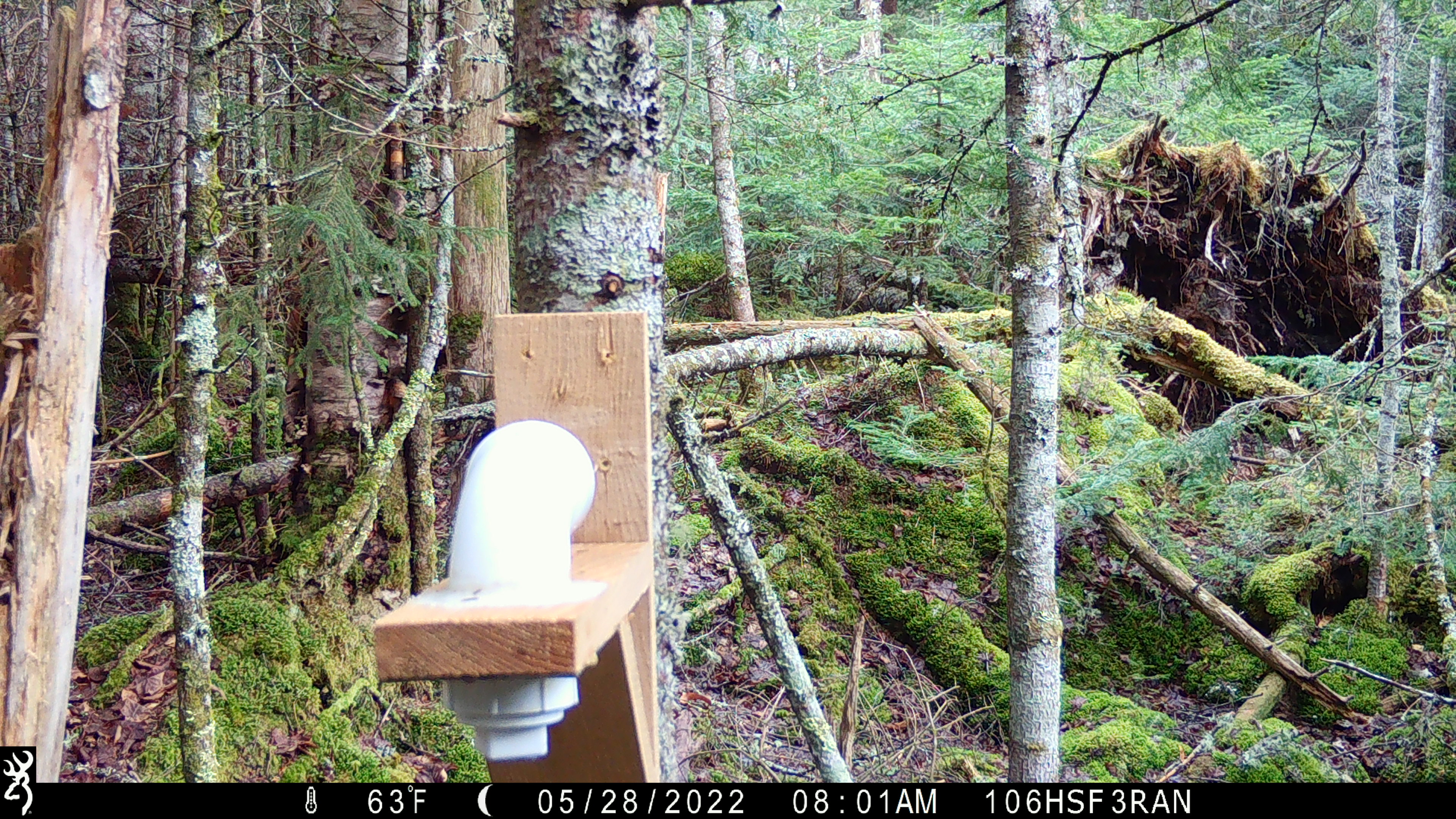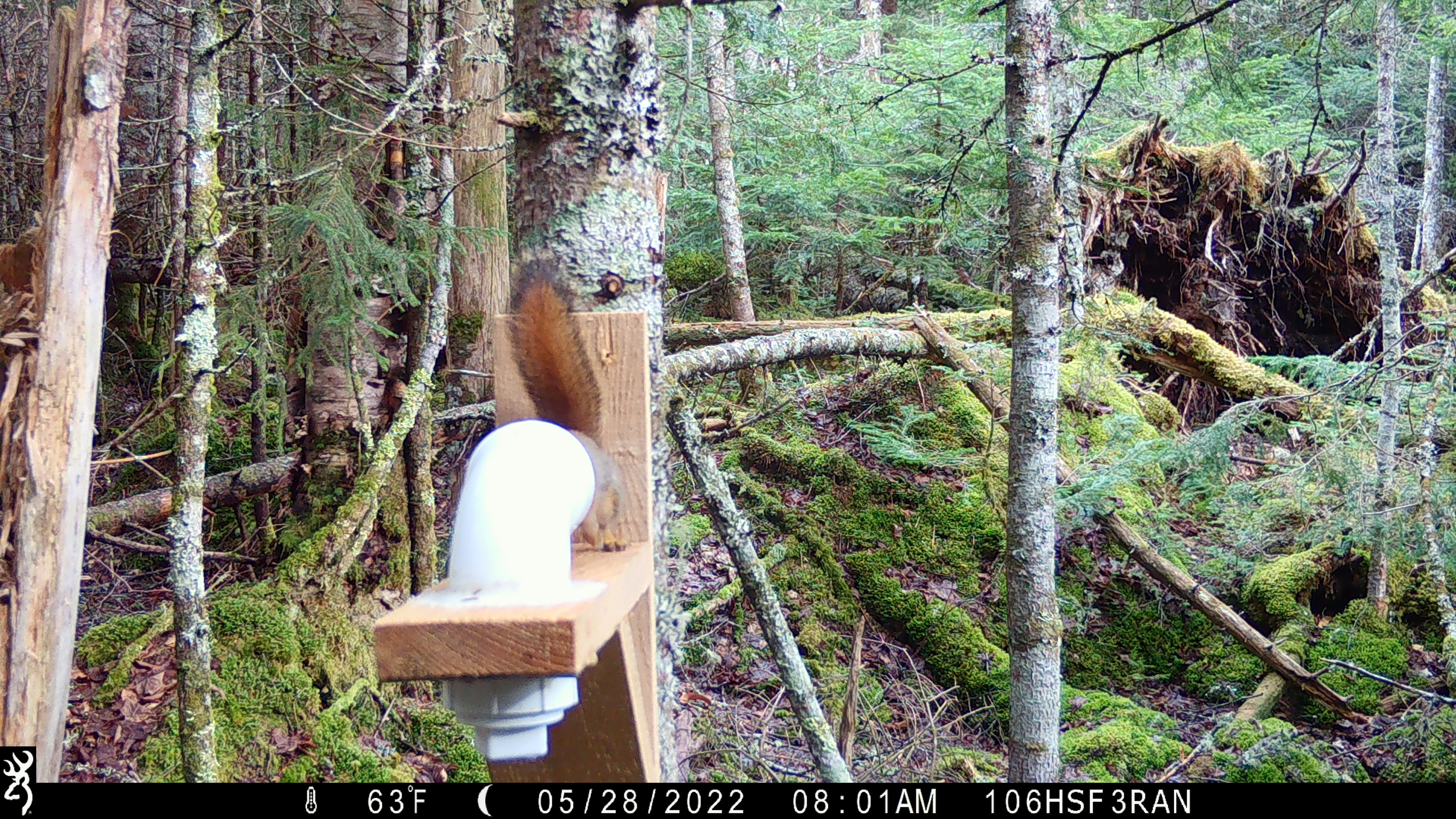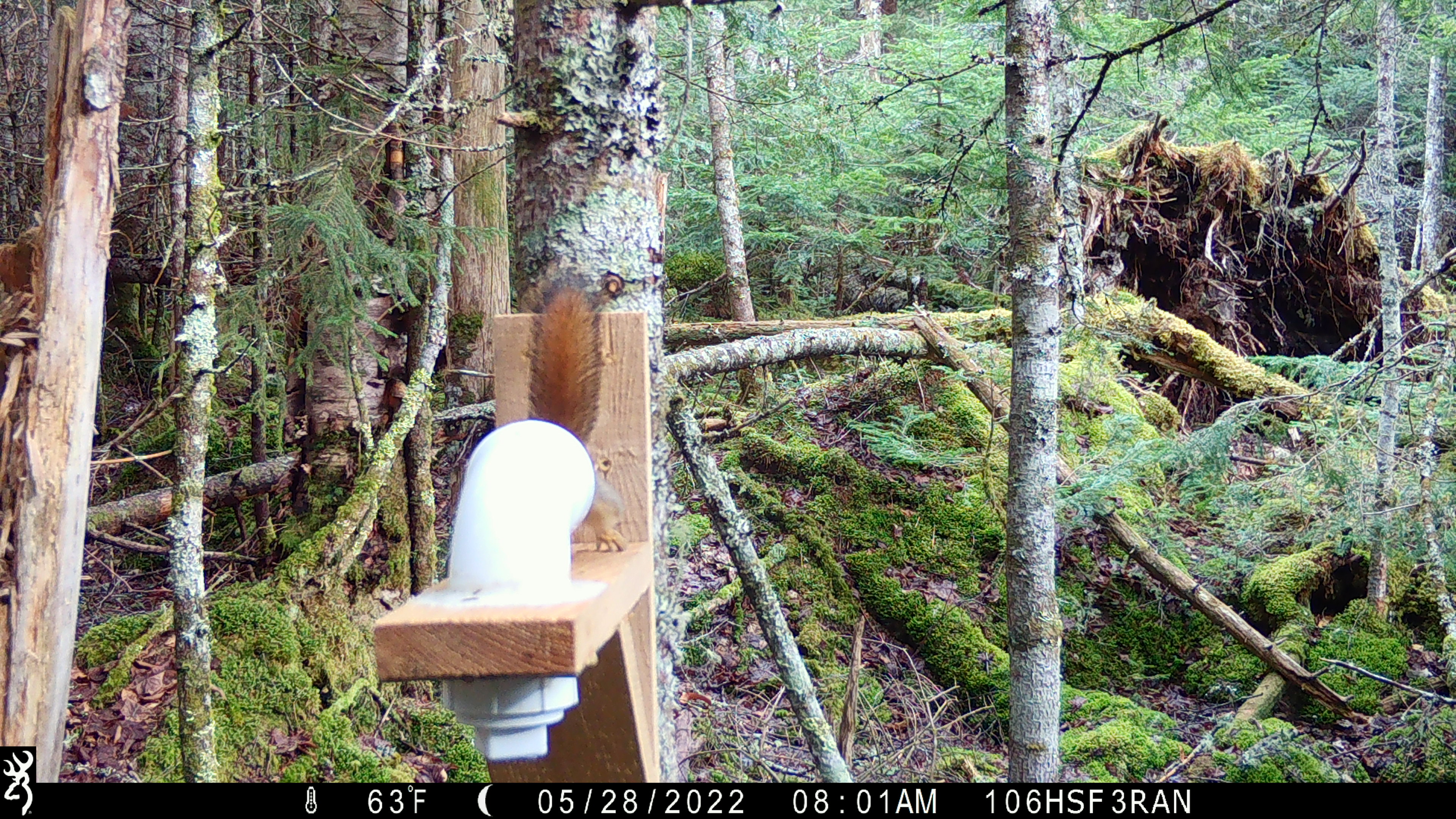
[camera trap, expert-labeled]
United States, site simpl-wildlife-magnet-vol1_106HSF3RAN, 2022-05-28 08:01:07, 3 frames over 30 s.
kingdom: Animalia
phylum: Chordata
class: Mammalia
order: Rodentia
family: Sciuridae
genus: Tamiasciurus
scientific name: Tamiasciurus hudsonicus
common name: red squirrel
Red squirrel (Tamiasciurus hudsonicus).